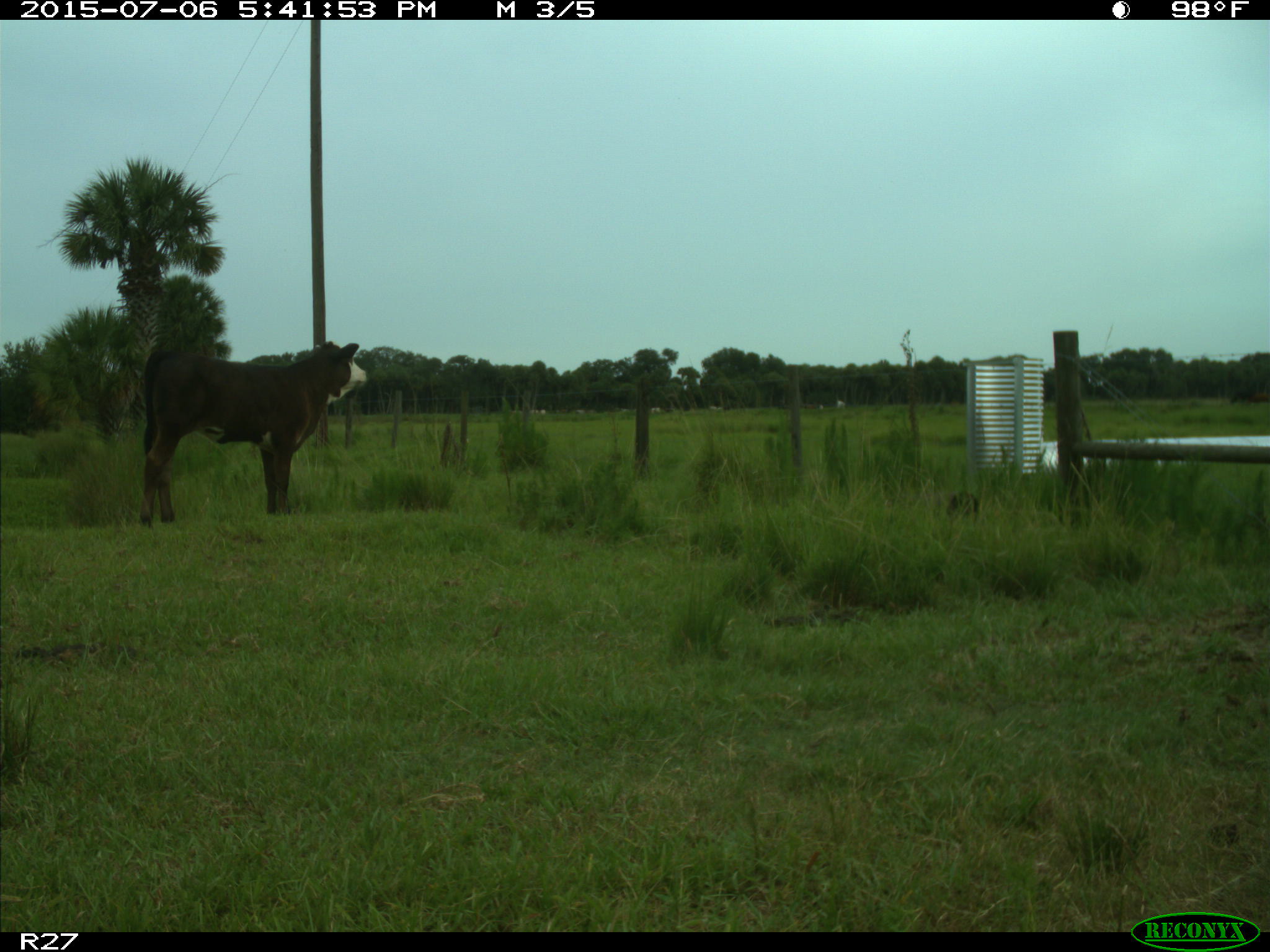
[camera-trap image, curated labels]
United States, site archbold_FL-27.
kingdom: Animalia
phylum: Chordata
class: Mammalia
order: Artiodactyla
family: Bovidae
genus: Bos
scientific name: Bos taurus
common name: domestic cow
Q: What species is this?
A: Bos taurus (domestic cow).